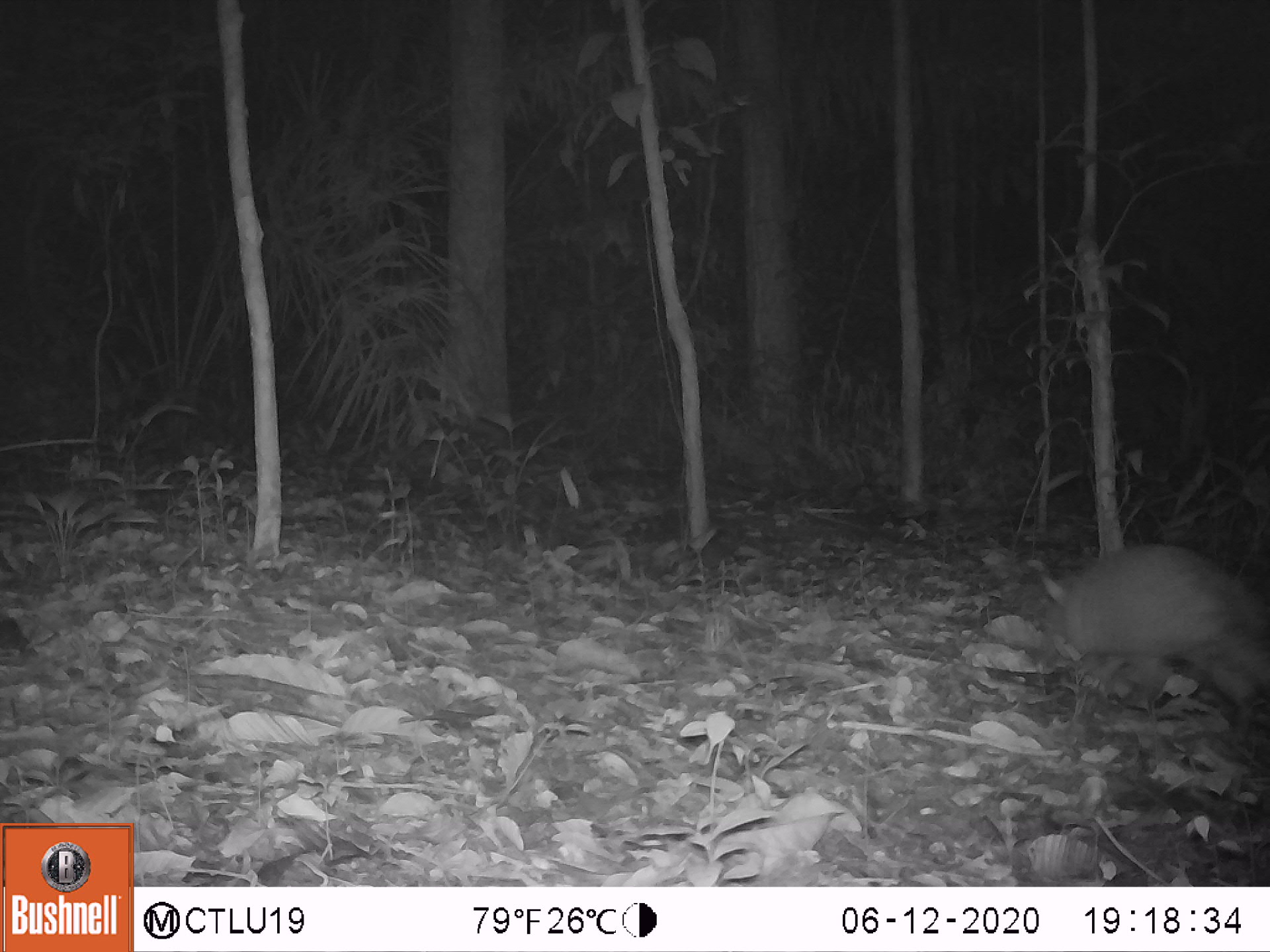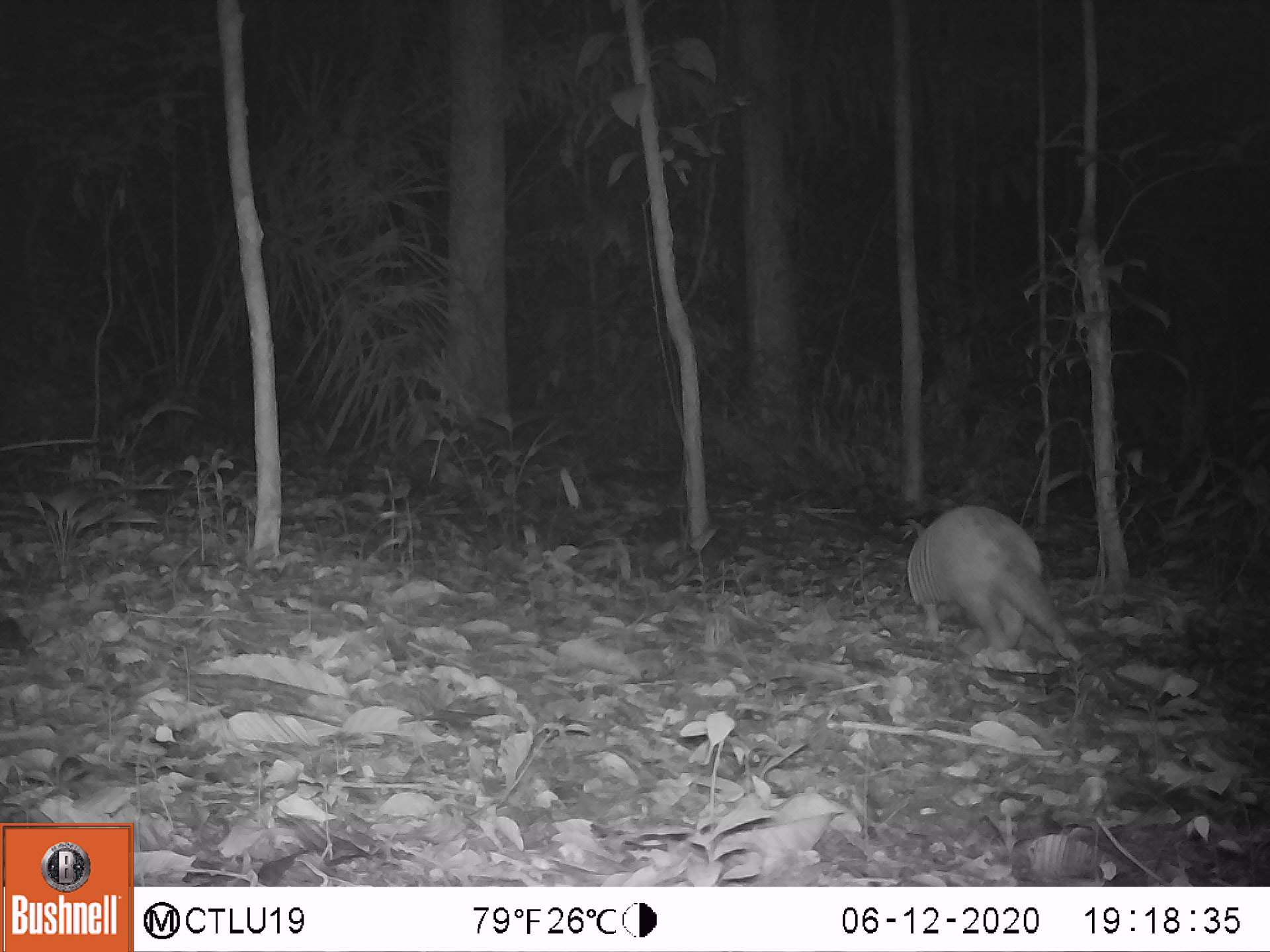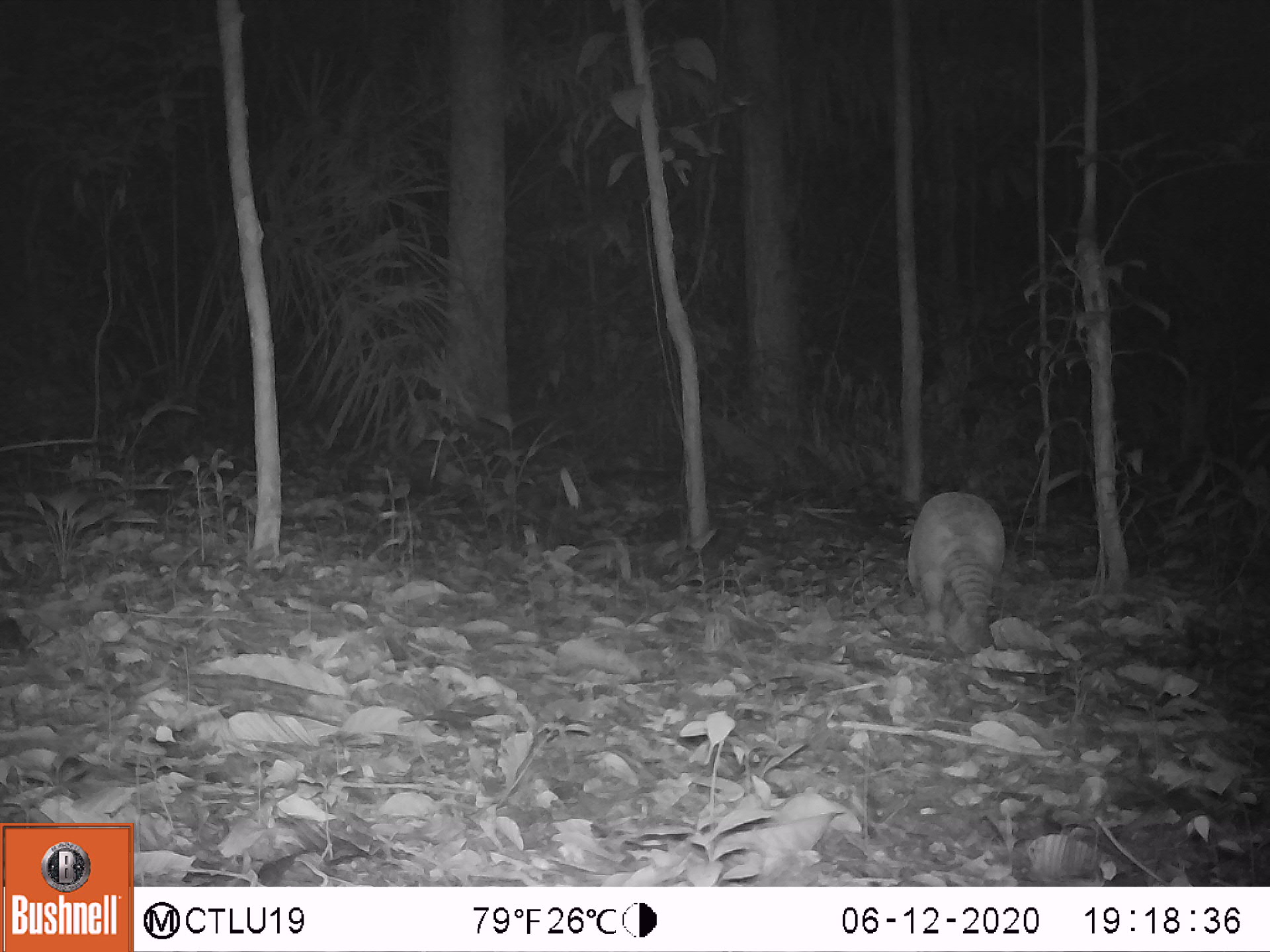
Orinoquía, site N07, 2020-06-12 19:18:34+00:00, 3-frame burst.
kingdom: Animalia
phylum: Chordata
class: Mammalia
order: Cingulata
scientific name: Cingulata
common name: armadillo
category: unknown armadillo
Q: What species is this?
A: Unknown armadillo (armadillo) (Cingulata).